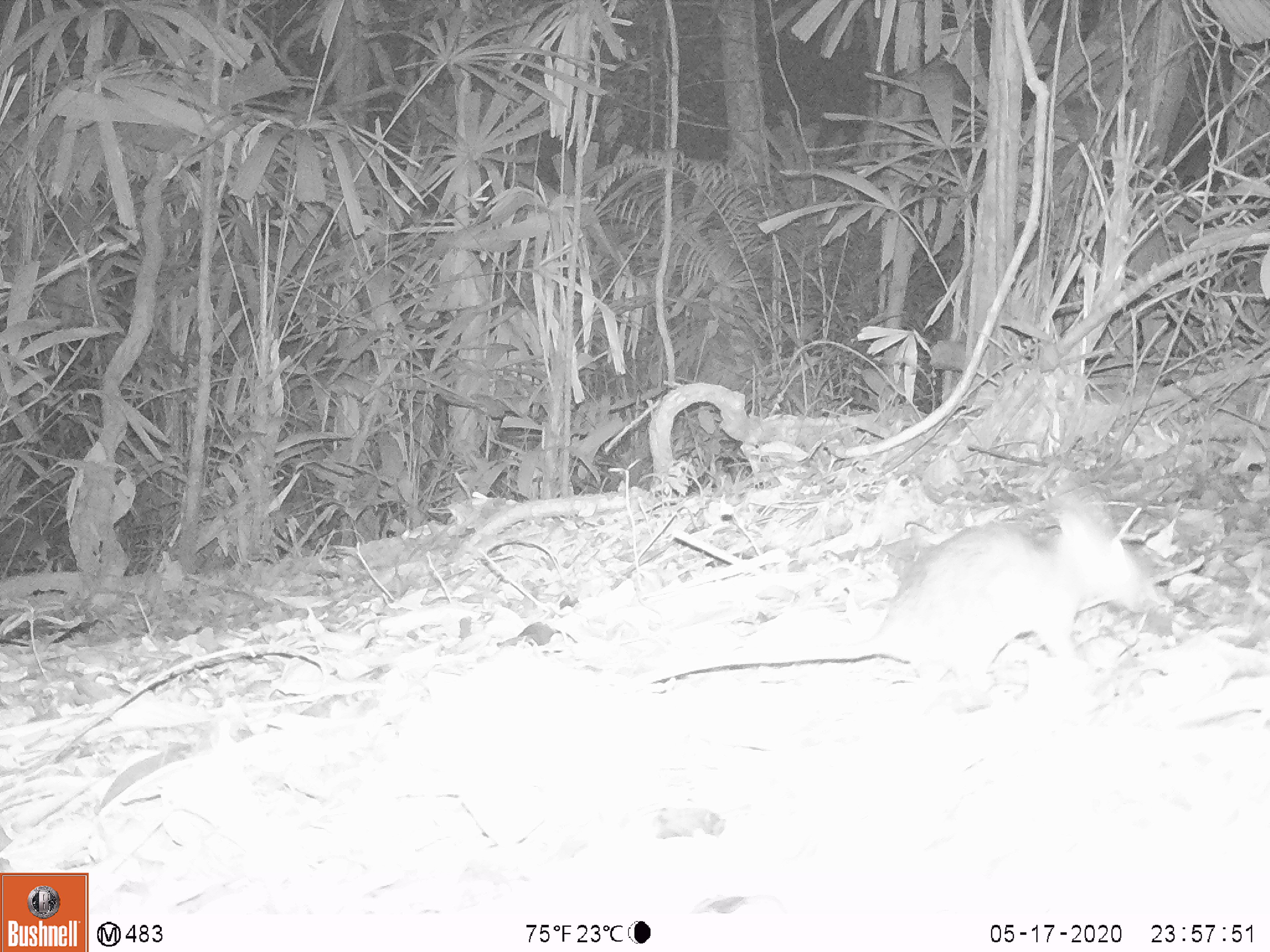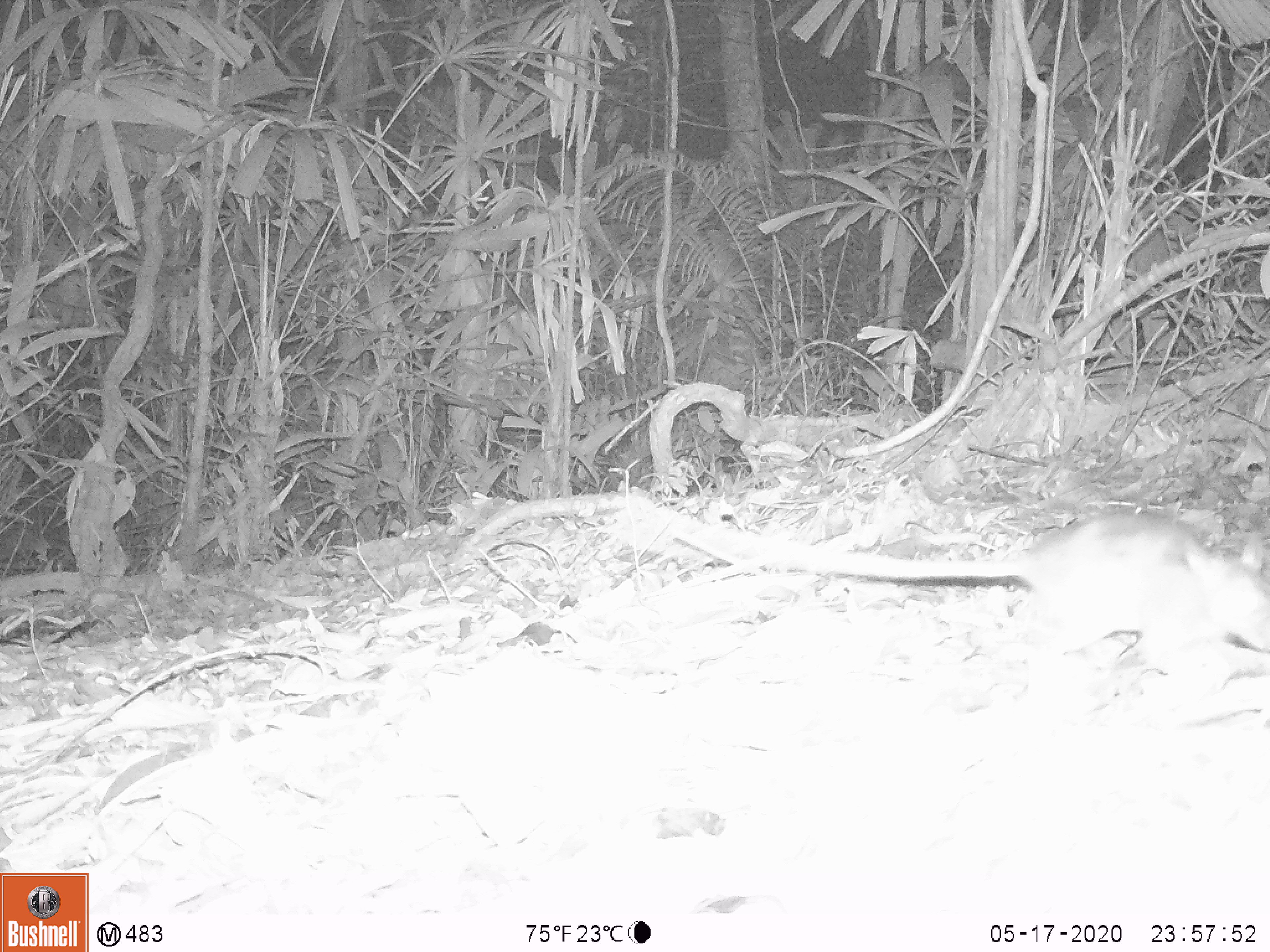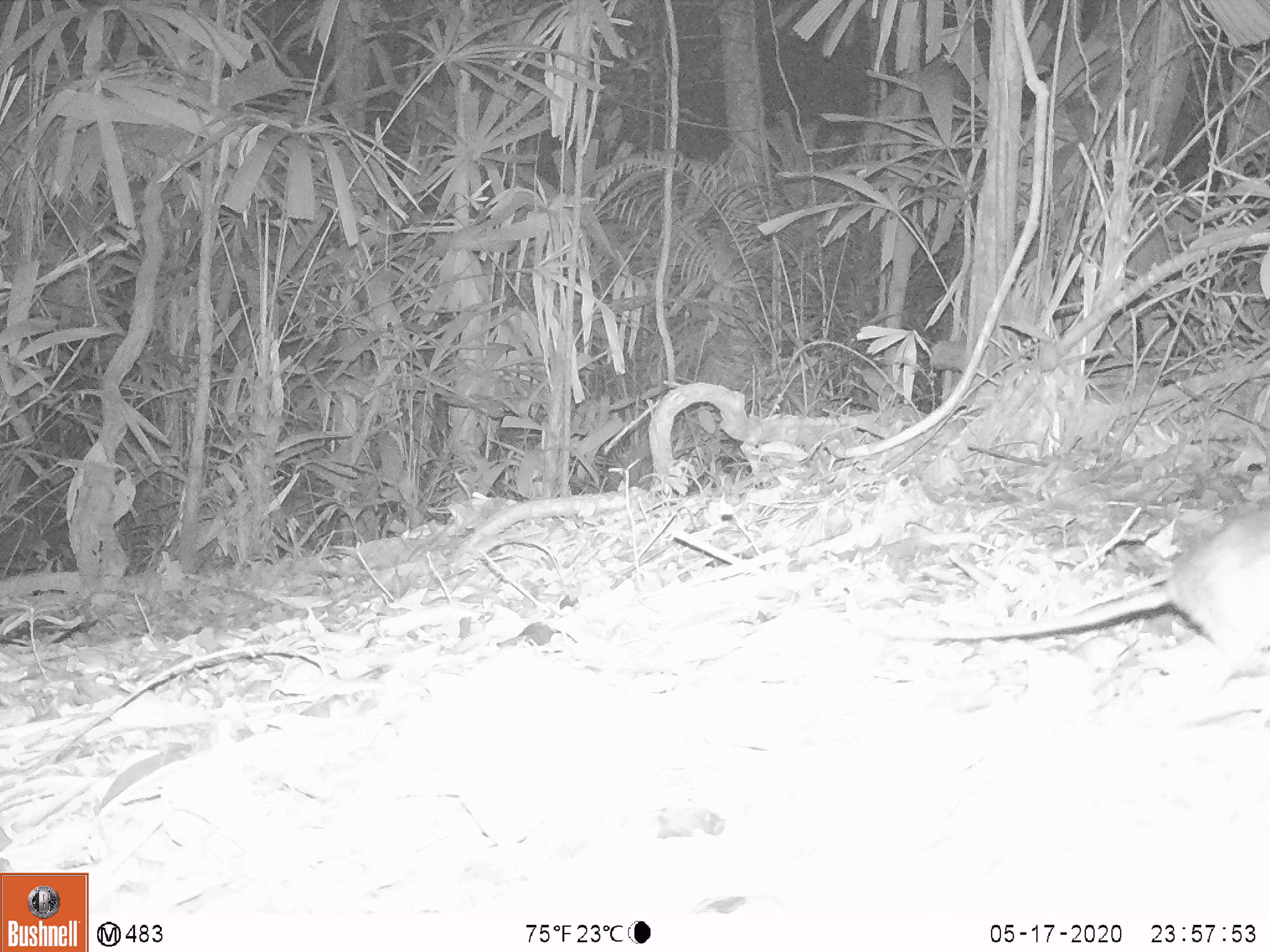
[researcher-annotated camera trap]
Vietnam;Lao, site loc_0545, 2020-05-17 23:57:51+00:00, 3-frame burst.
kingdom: Animalia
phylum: Chordata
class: Mammalia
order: Rodentia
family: Muridae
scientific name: Muridae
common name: old-world mice and rats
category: unidentified murid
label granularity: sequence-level